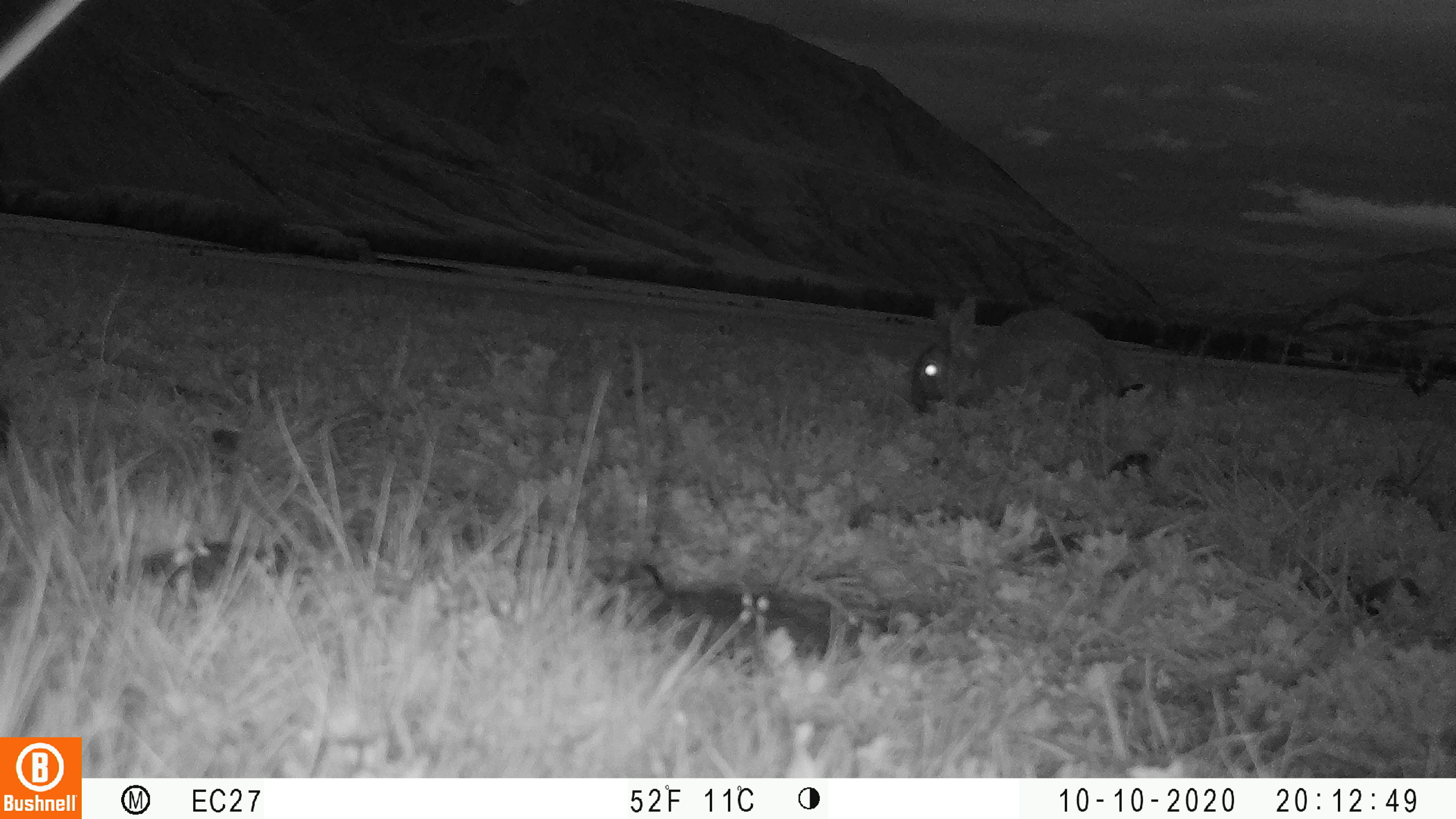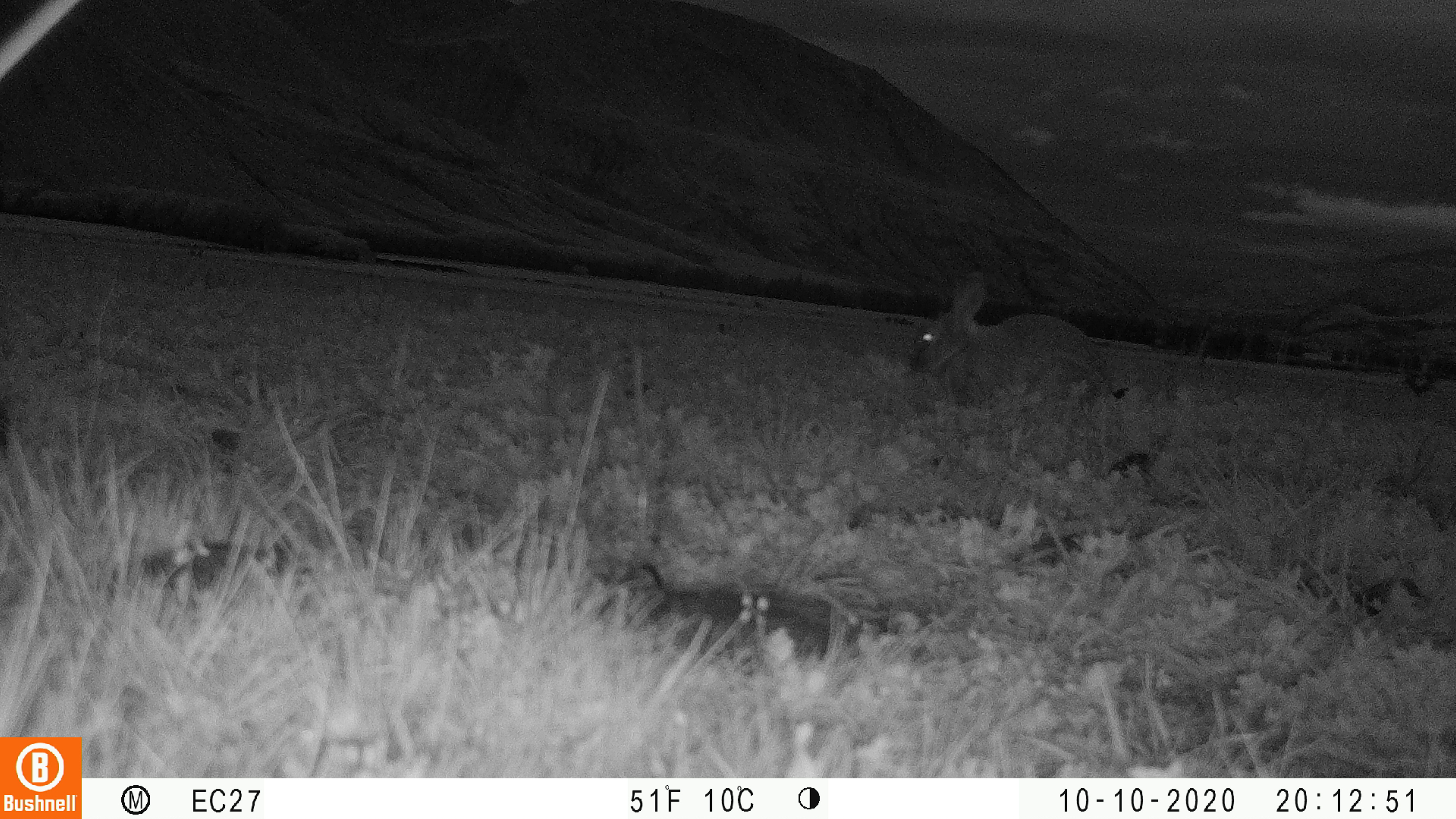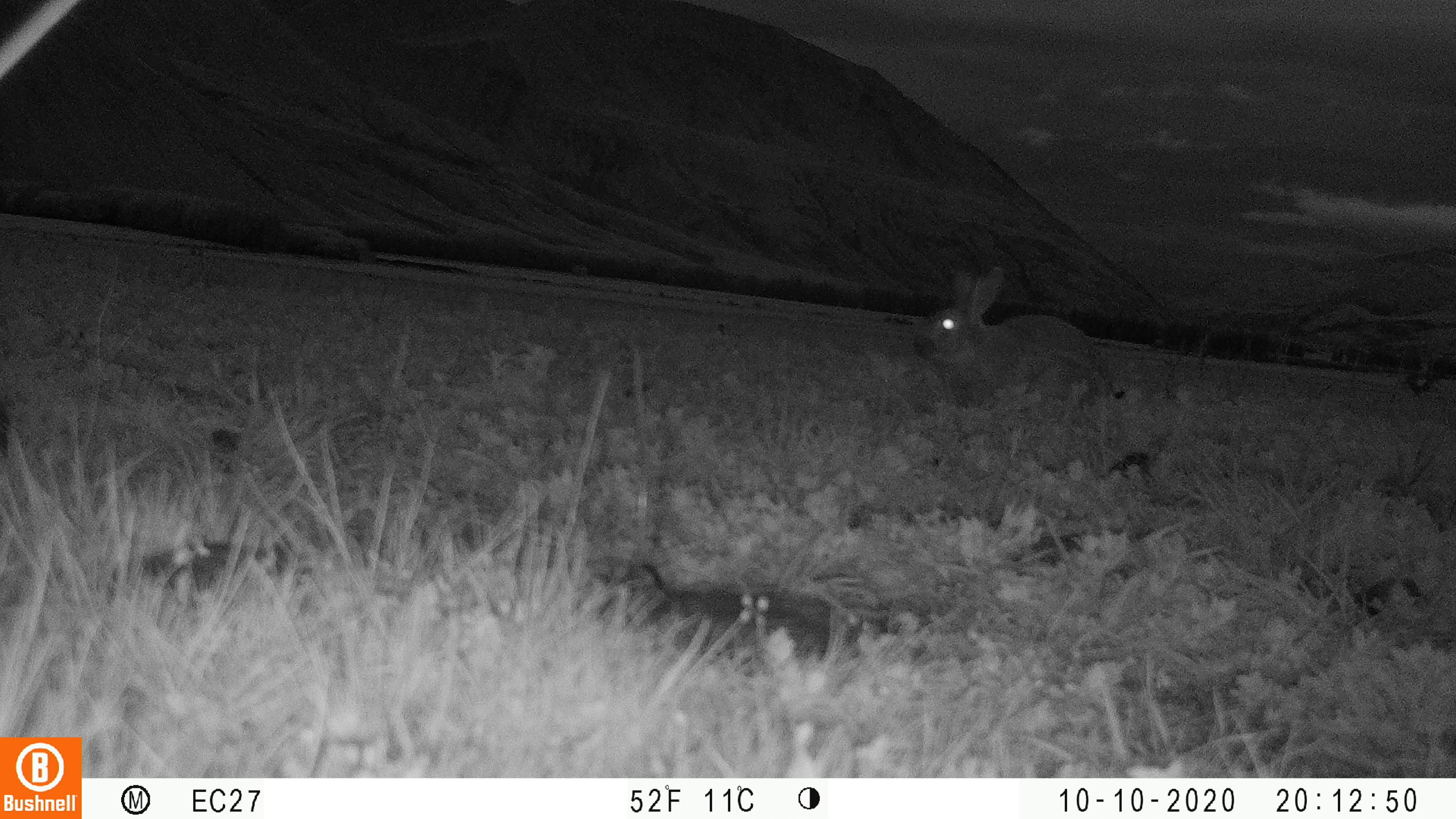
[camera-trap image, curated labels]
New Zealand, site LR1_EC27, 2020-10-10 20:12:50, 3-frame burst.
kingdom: Animalia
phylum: Chordata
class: Mammalia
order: Lagomorpha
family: Leporidae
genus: Oryctolagus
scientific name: Oryctolagus cuniculus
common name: european rabbit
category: rabbit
Rabbit (european rabbit) (Oryctolagus cuniculus).